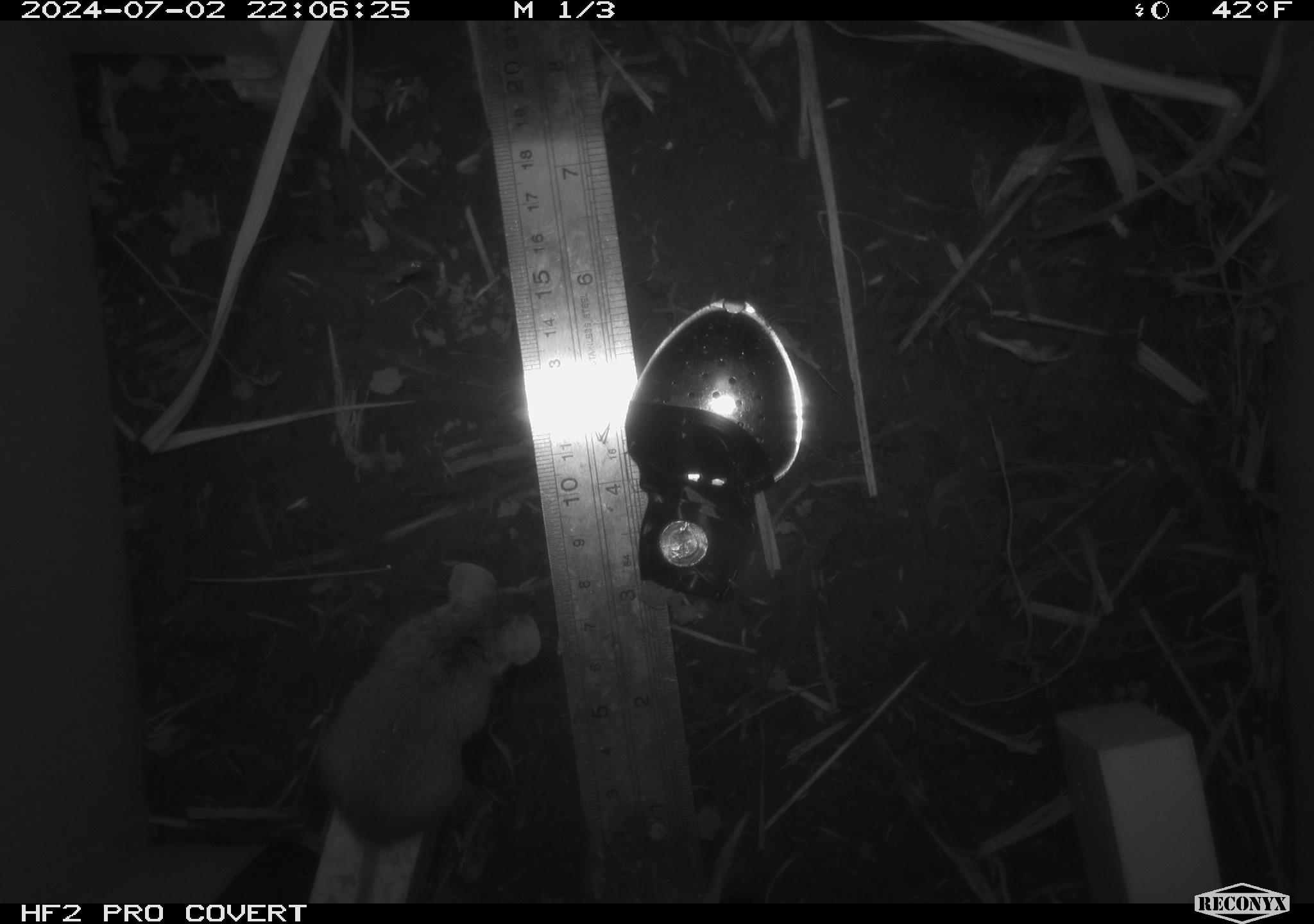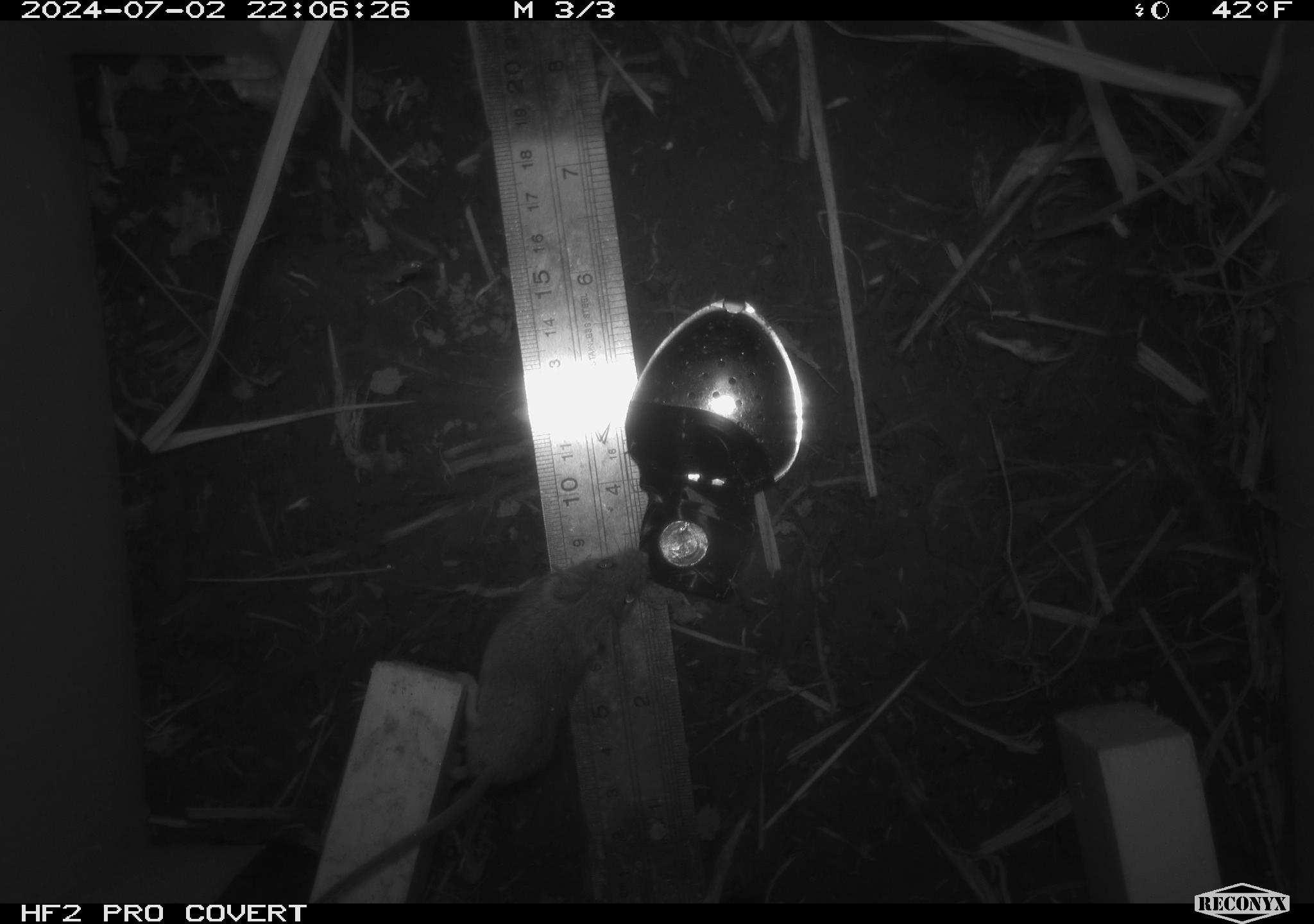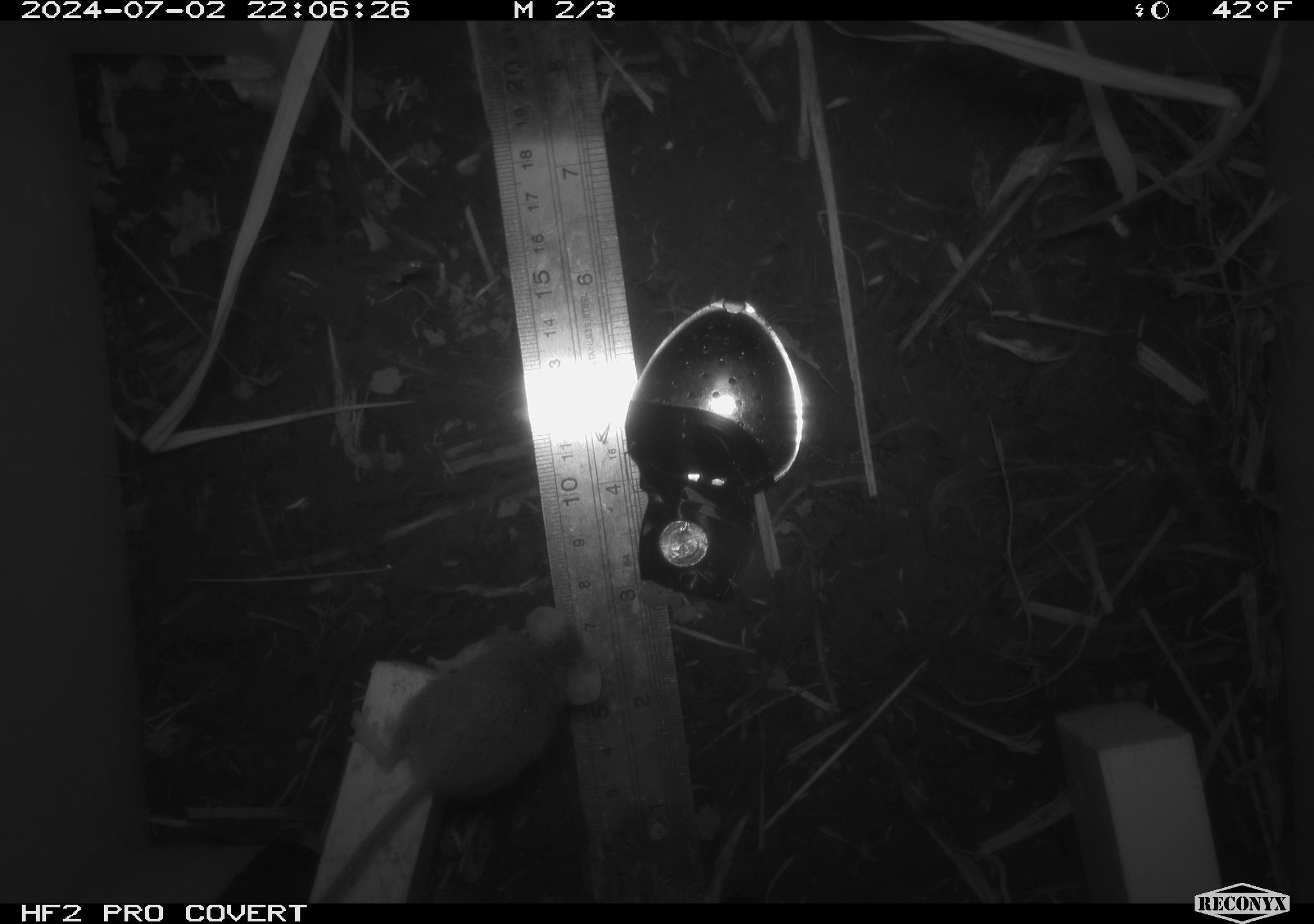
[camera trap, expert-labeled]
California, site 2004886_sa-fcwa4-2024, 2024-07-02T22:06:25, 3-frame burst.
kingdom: Animalia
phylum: Chordata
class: Mammalia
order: Rodentia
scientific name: Rodentia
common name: mouse species